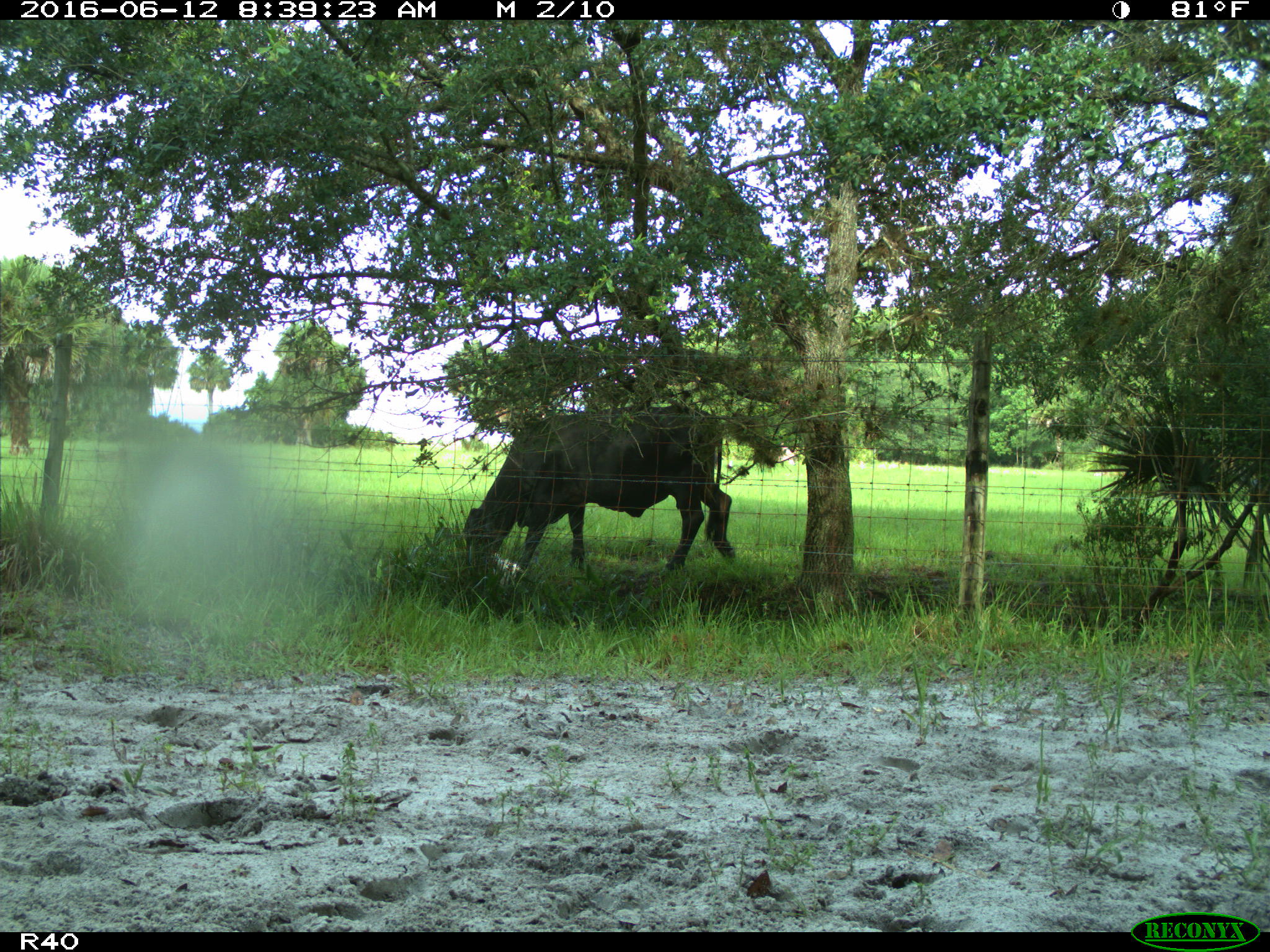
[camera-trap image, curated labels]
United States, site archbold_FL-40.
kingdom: Animalia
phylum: Chordata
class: Mammalia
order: Artiodactyla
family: Bovidae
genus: Bos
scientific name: Bos taurus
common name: domestic cow